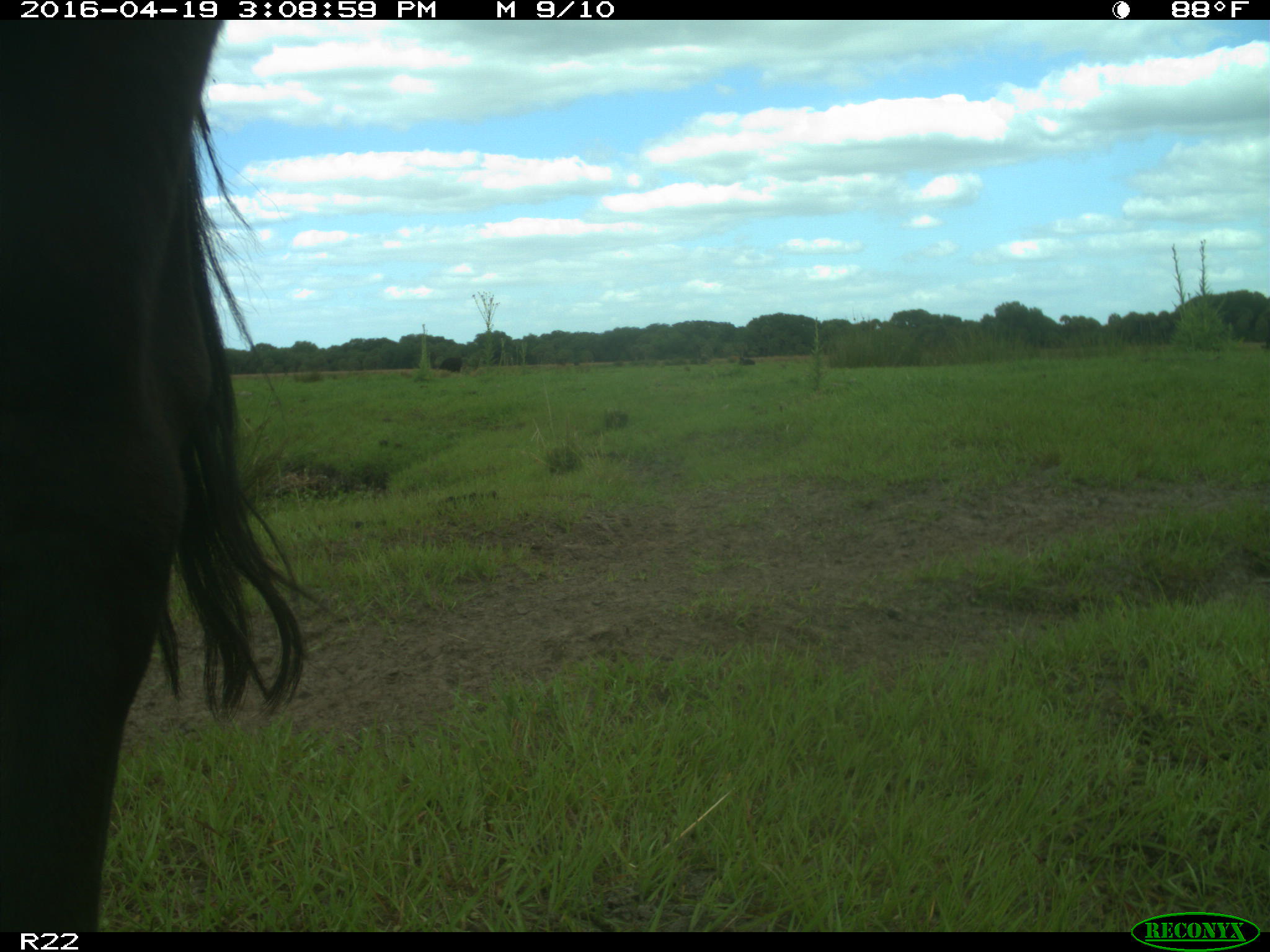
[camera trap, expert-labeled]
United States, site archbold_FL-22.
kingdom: Animalia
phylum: Chordata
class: Mammalia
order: Artiodactyla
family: Bovidae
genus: Bos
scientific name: Bos taurus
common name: domestic cow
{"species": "Bos taurus (domestic cow)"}